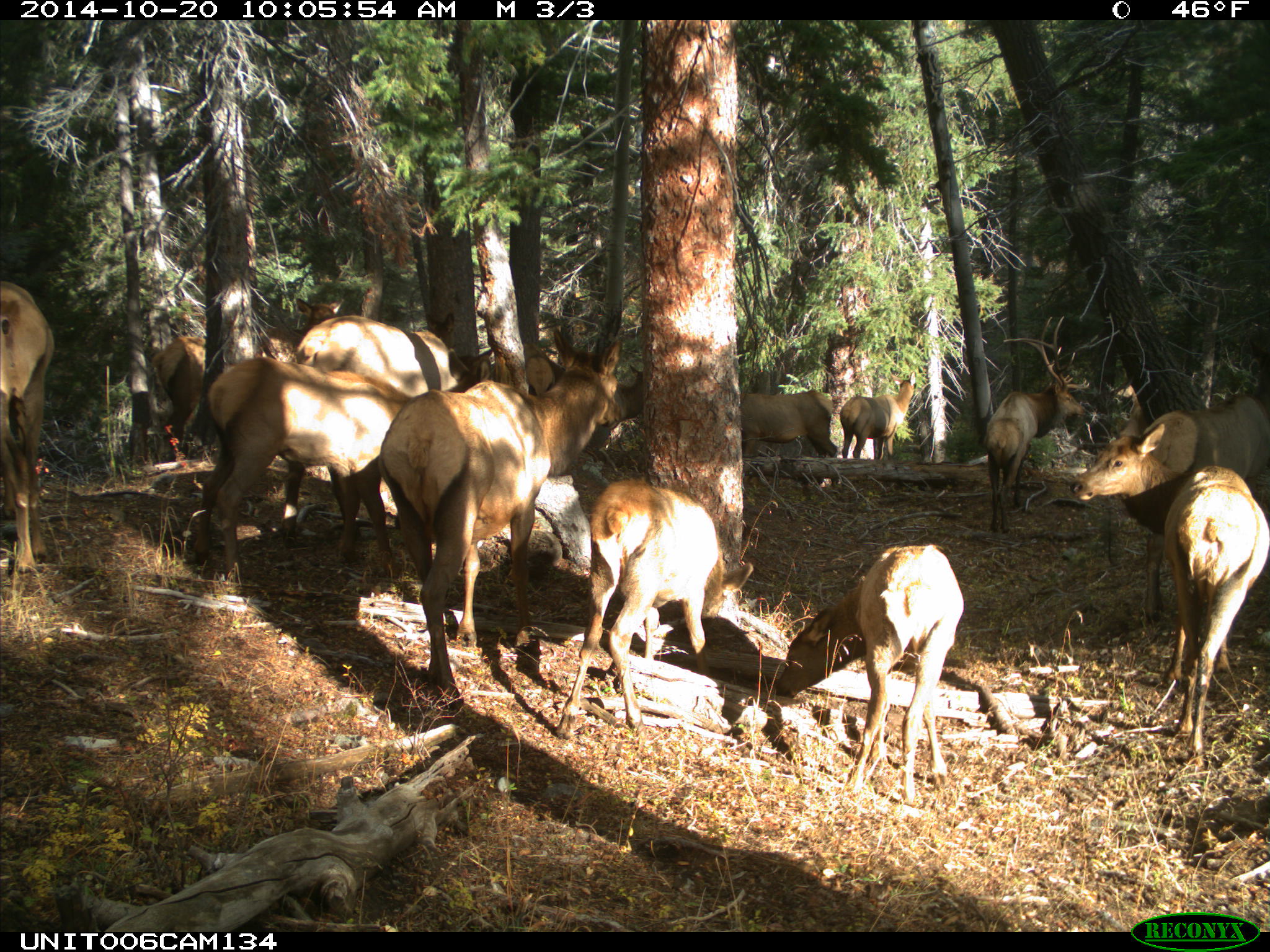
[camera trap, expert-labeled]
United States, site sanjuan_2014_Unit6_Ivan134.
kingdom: Animalia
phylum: Chordata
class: Mammalia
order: Artiodactyla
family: Cervidae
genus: Cervus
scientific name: Cervus elaphus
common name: red deer